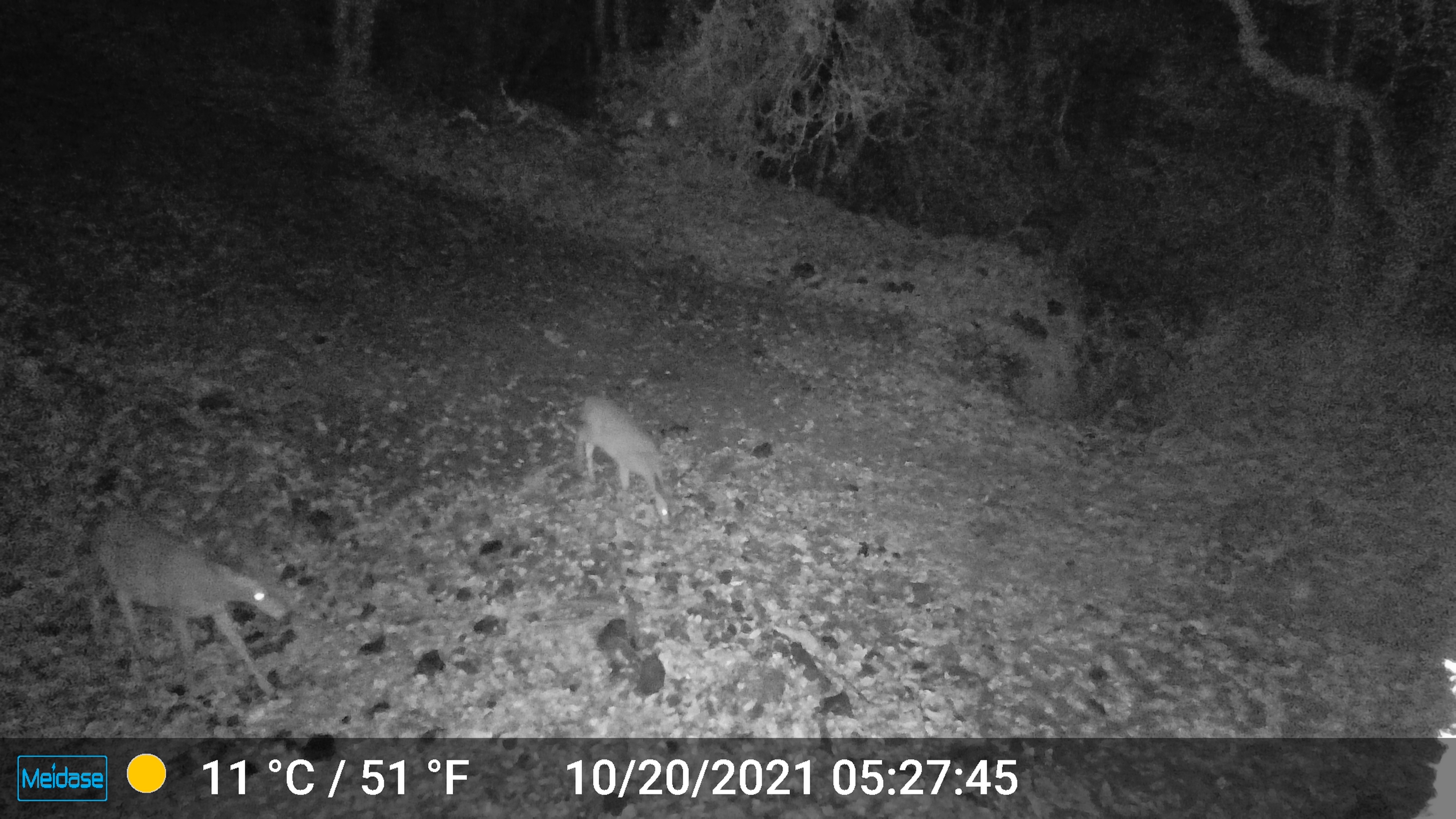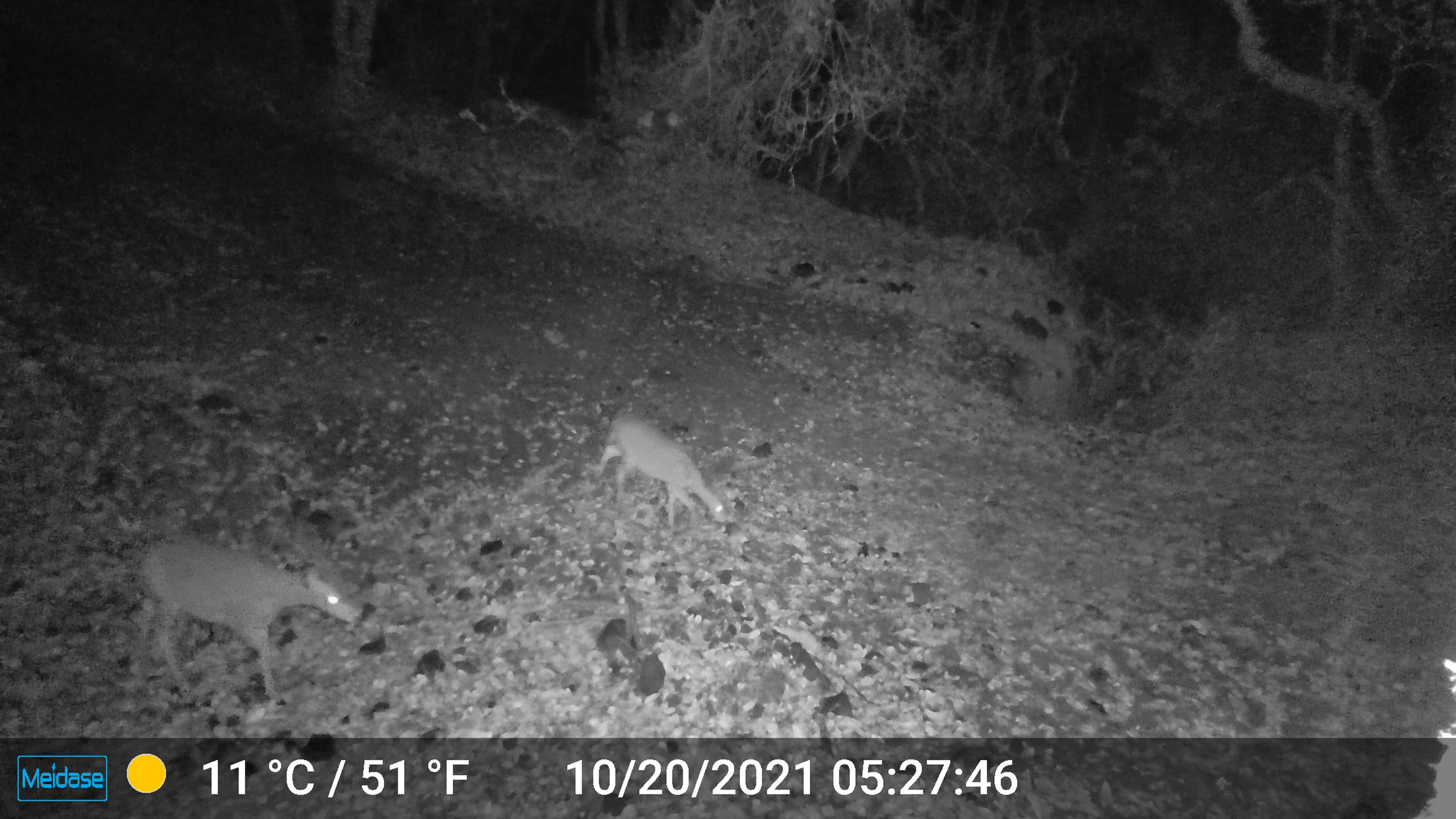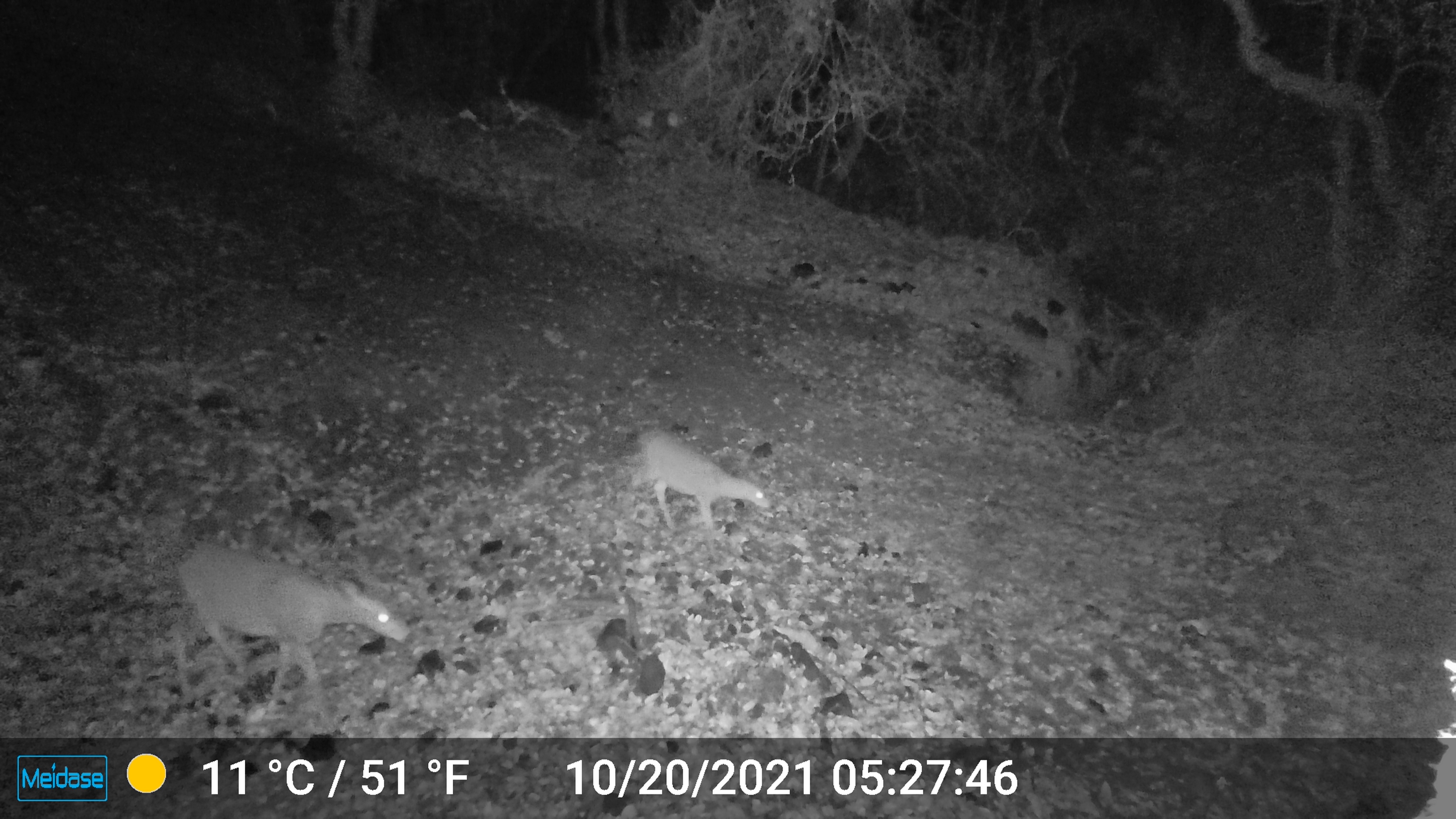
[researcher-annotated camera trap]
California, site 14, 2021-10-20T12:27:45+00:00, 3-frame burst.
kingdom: Animalia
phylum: Chordata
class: Mammalia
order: Artiodactyla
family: Cervidae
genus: Odocoileus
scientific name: Odocoileus hemionus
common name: mule deer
Mule deer (Odocoileus hemionus).